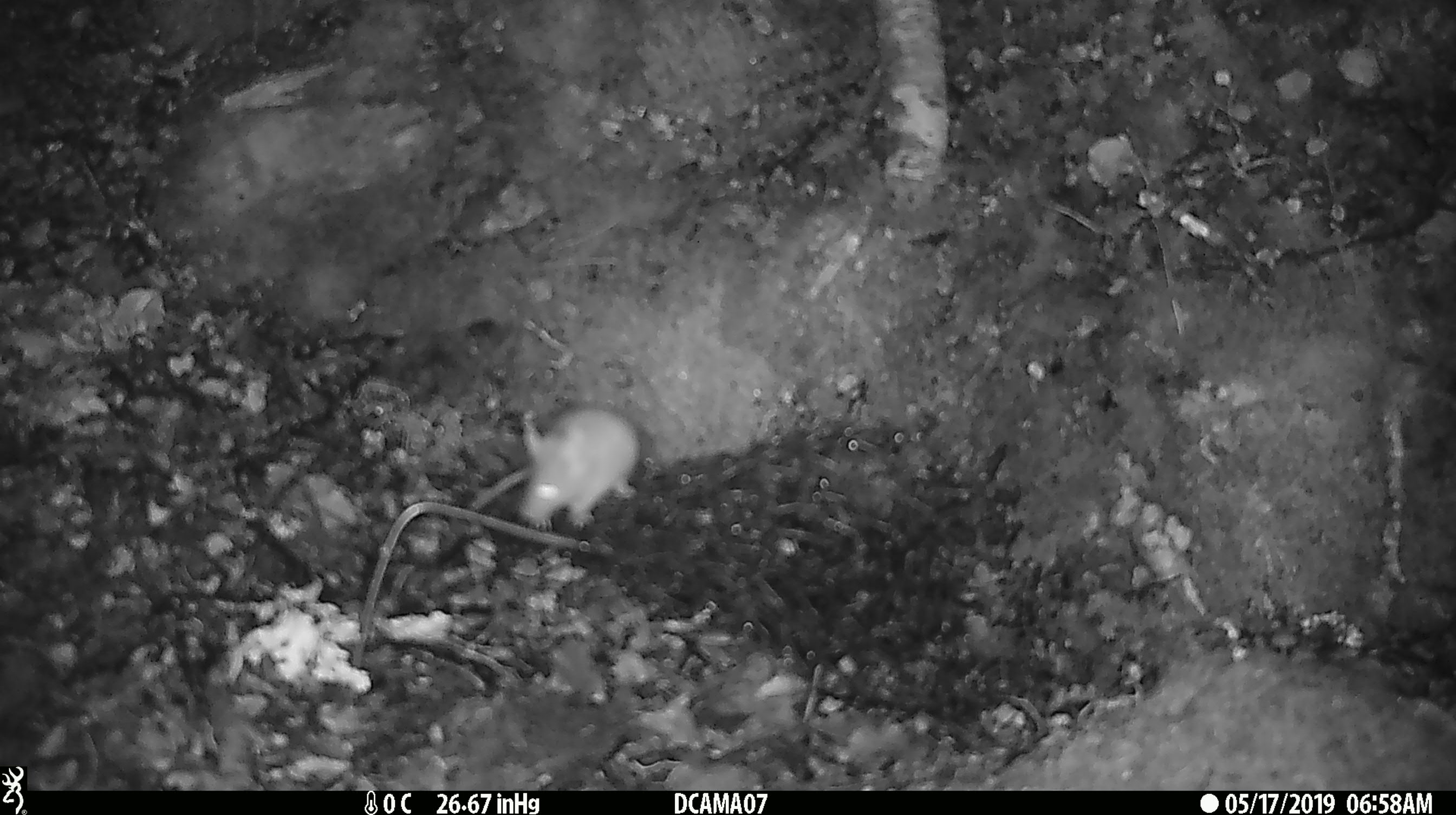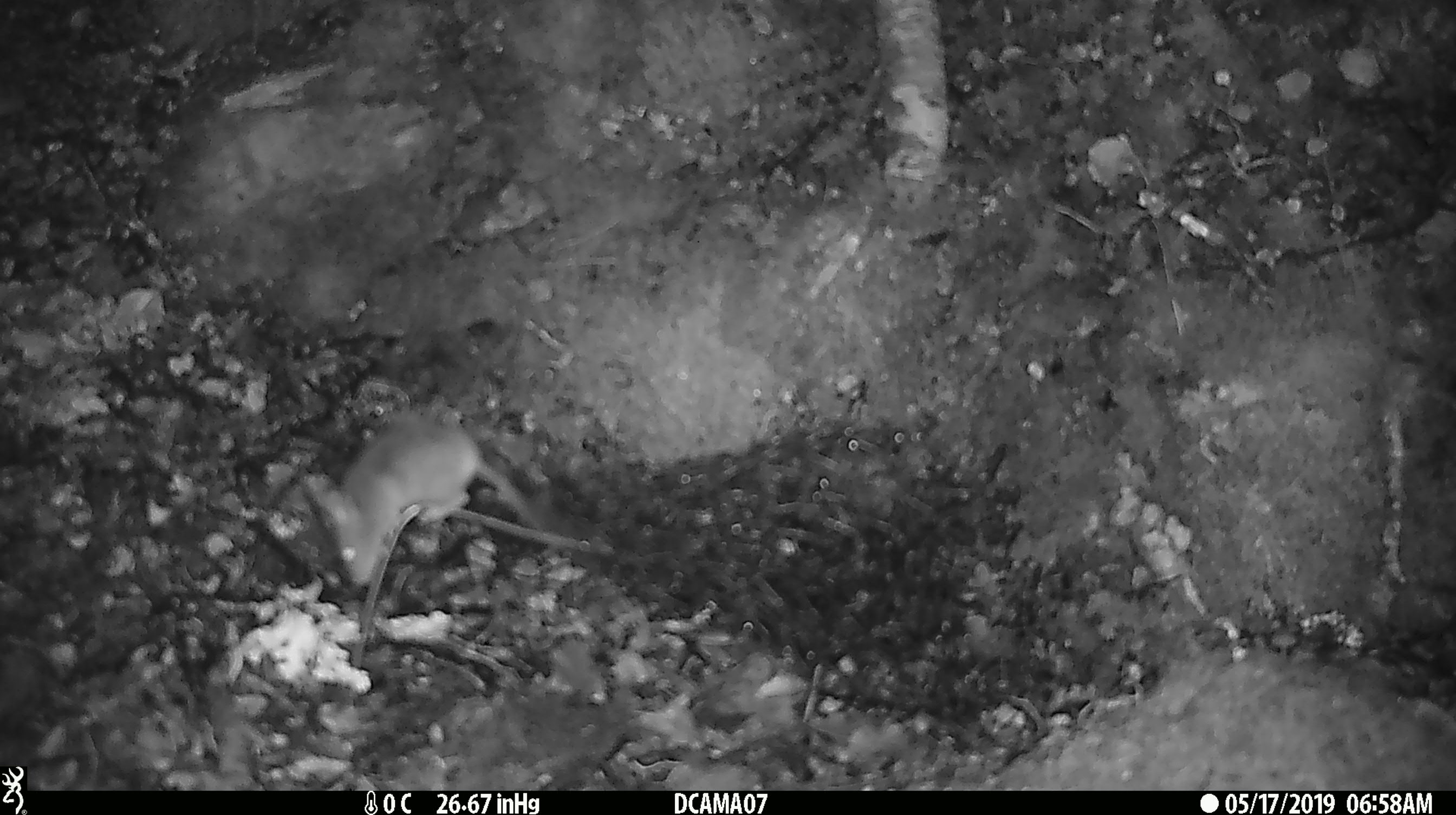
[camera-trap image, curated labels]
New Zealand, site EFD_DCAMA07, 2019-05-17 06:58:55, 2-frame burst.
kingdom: Animalia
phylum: Chordata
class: Mammalia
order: Rodentia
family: Muridae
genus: Mus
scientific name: Mus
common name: mouse